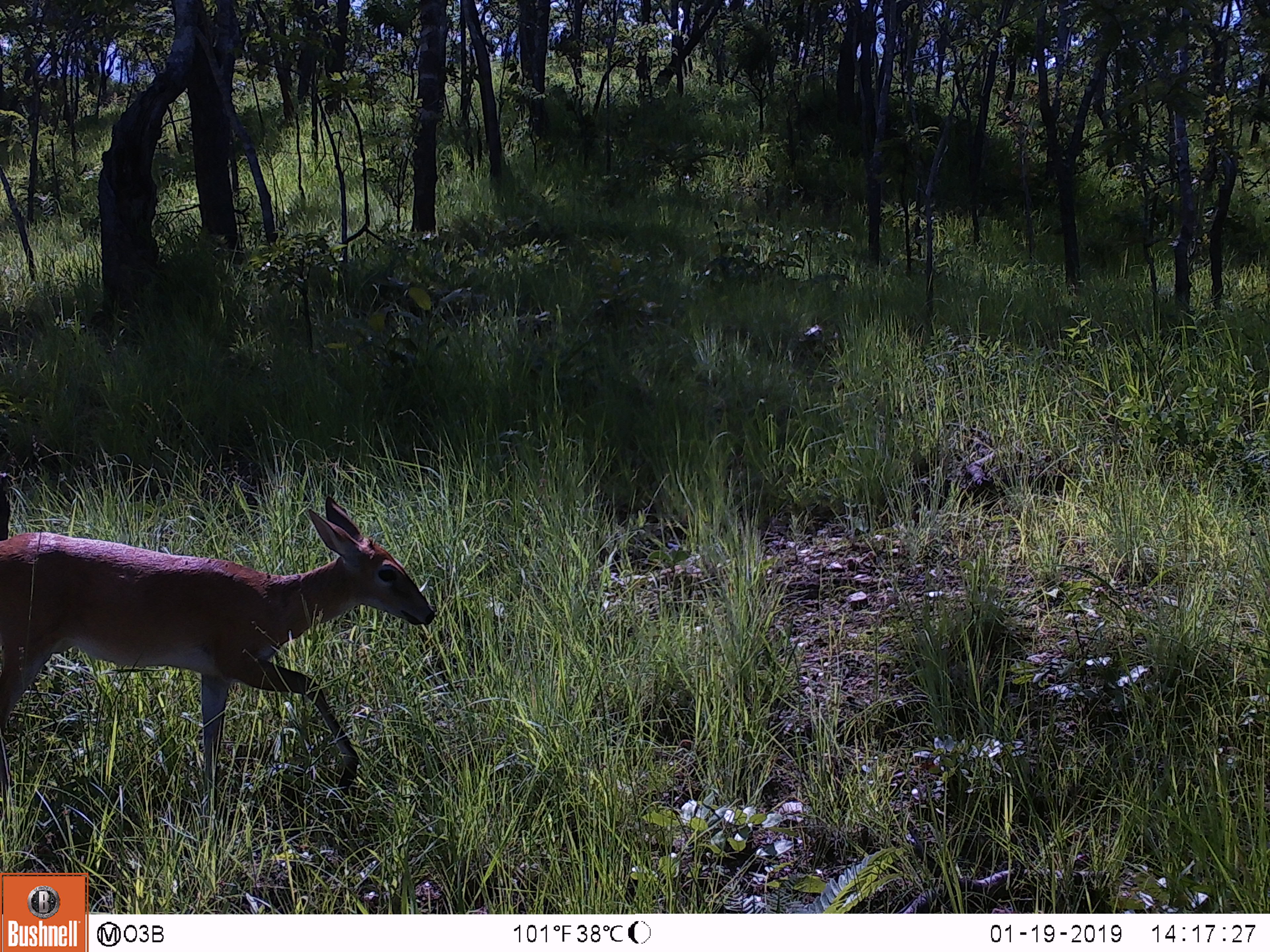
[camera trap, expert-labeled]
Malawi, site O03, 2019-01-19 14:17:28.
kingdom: Animalia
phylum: Chordata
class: Mammalia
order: Primates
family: Cercopithecidae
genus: Cercopithecus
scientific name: Cercopithecus mitis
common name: blue monkey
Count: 1.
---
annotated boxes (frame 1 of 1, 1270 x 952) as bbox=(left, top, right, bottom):
blue monkey: bbox=(0, 464, 434, 809)